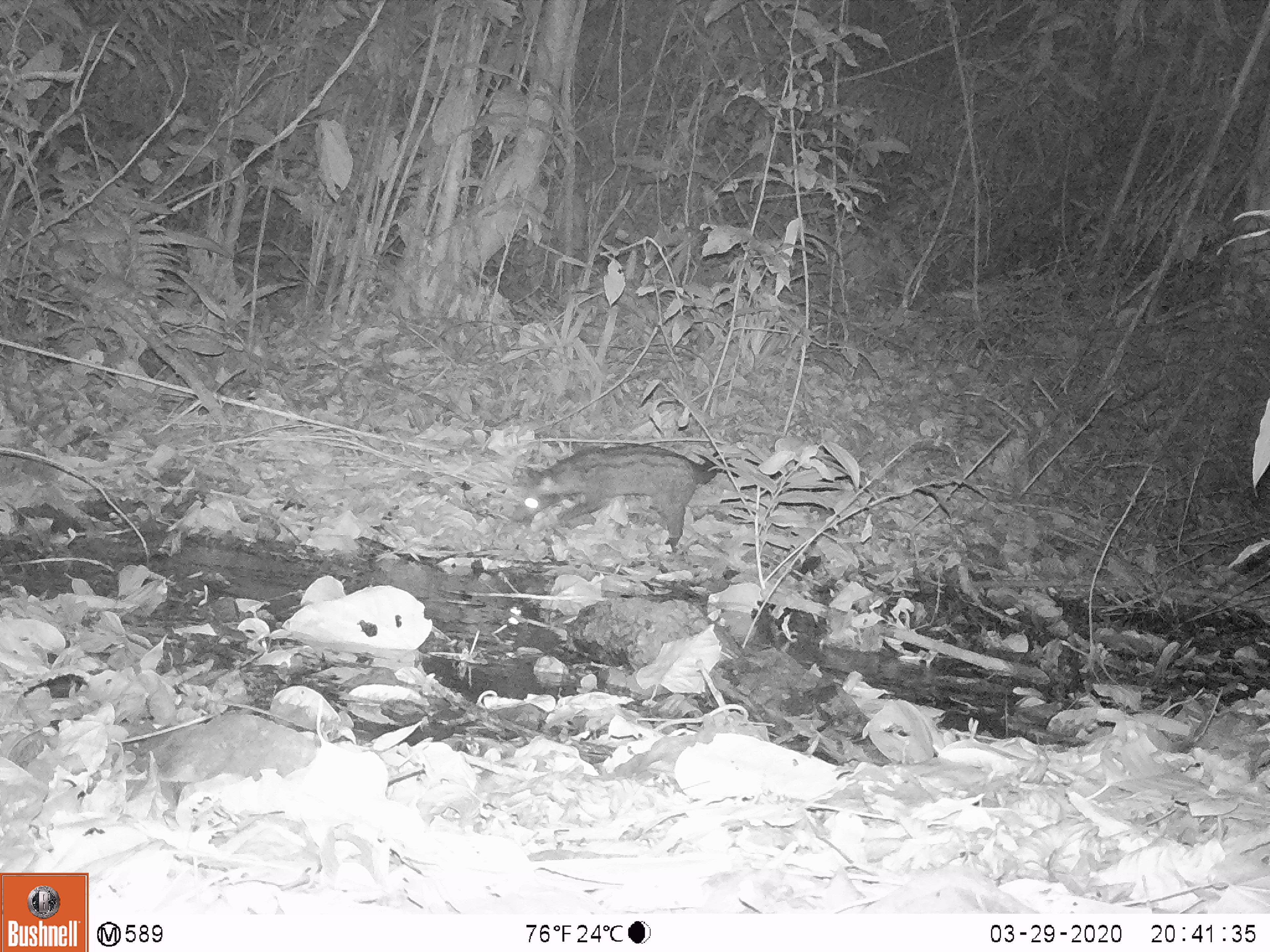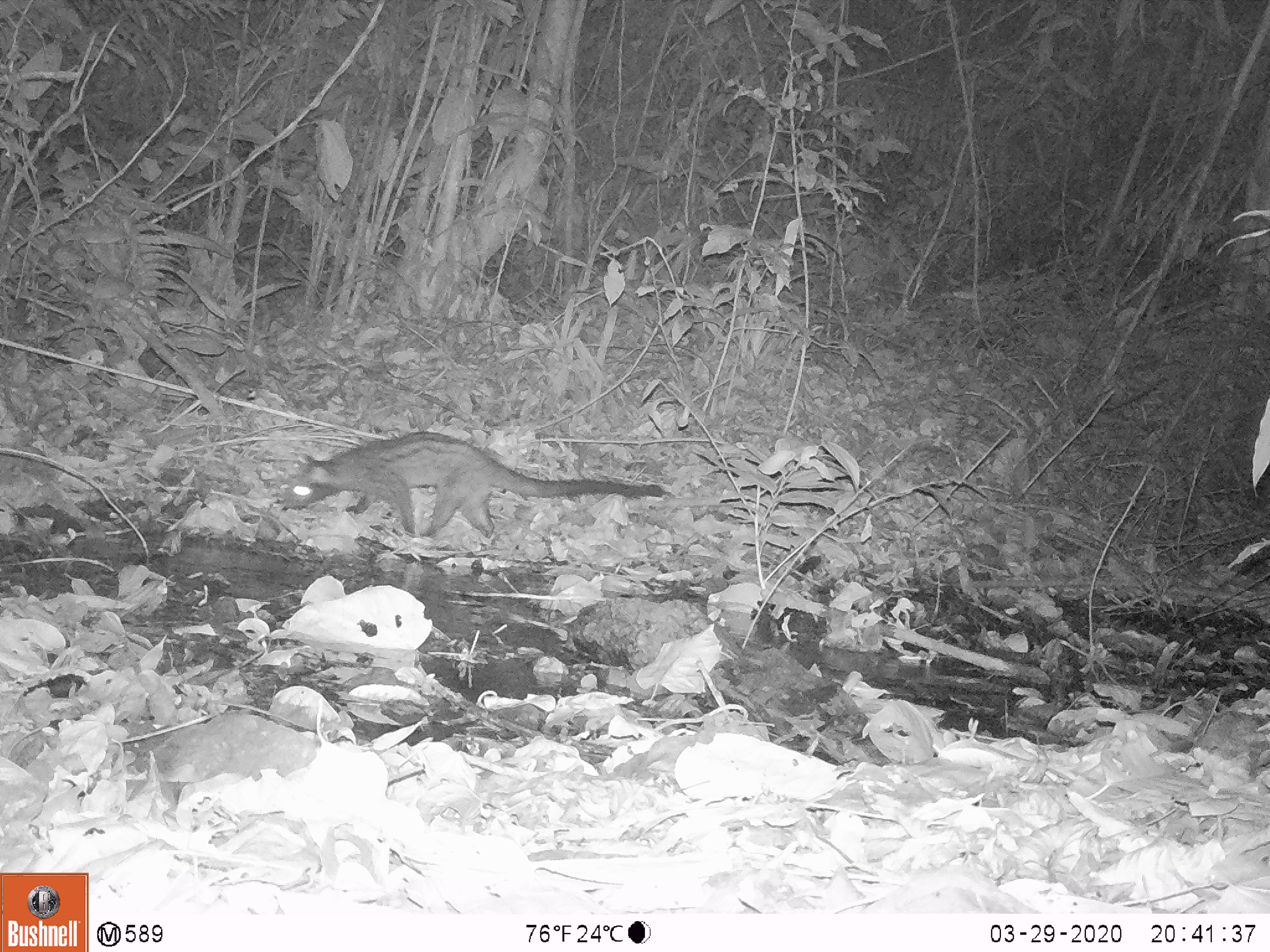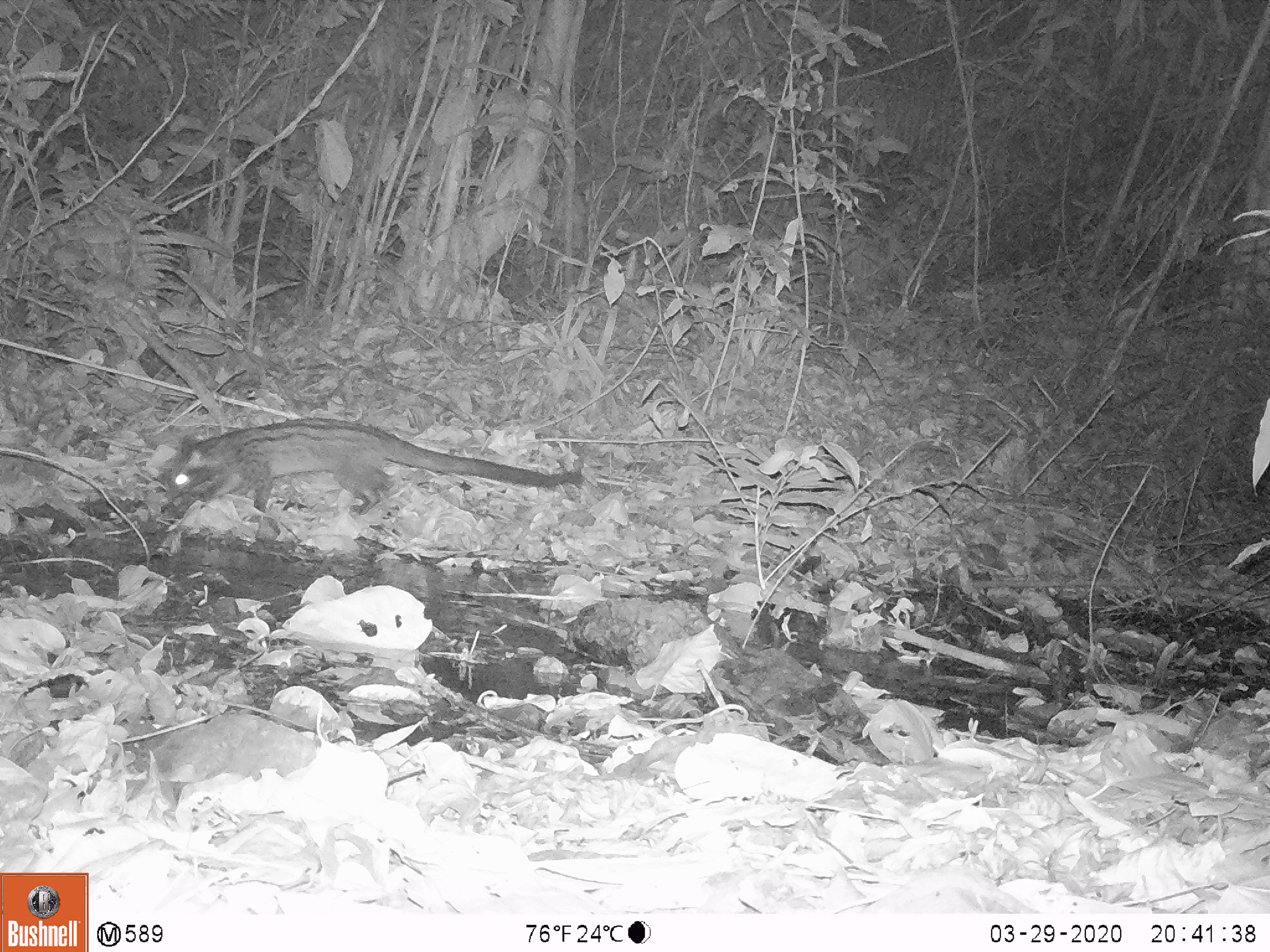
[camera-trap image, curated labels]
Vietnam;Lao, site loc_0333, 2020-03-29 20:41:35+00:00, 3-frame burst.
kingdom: Animalia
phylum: Chordata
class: Mammalia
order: Carnivora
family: Viverridae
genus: Paradoxurus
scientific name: Paradoxurus hermaphroditus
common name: common palm civet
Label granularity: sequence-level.